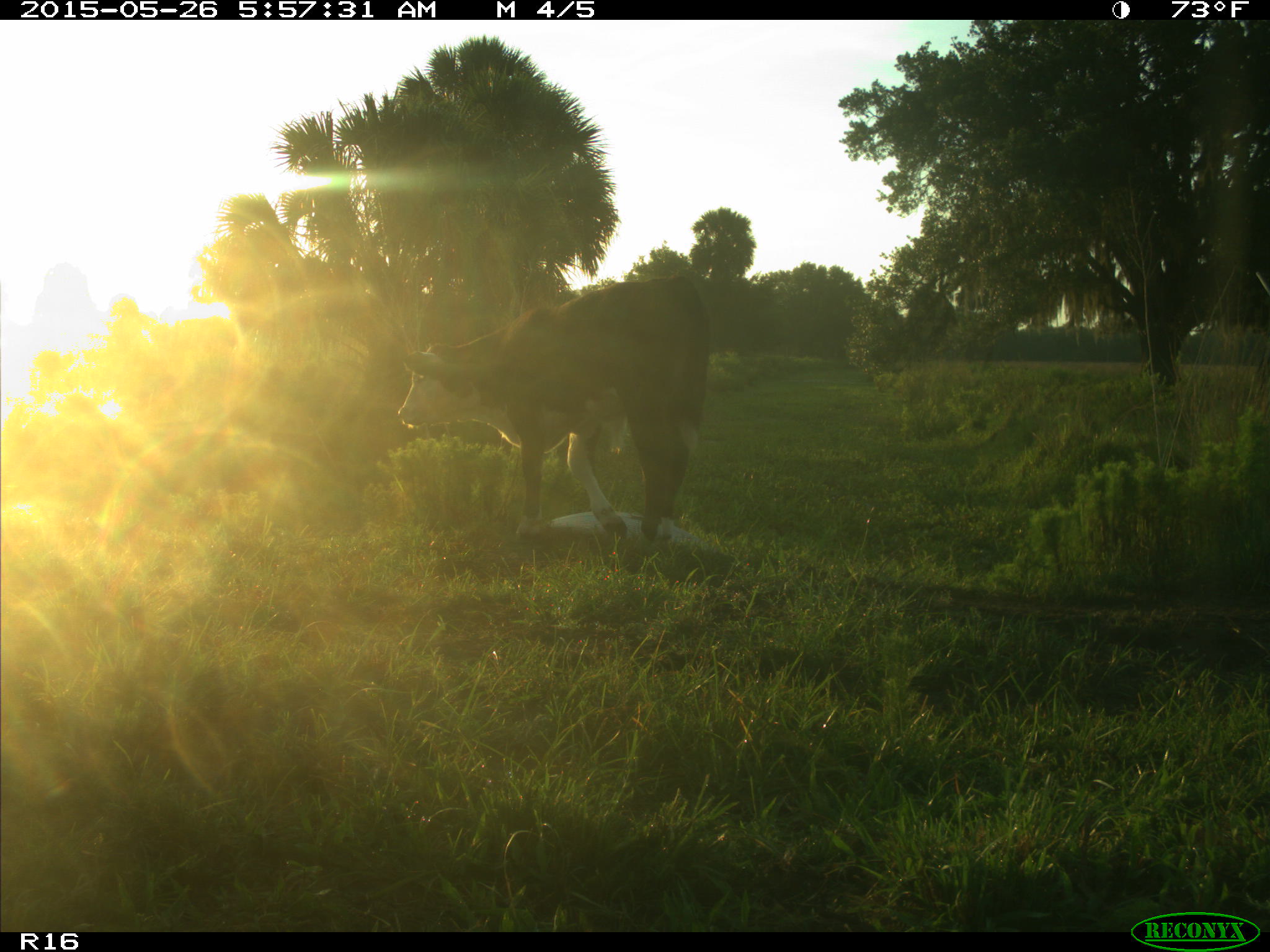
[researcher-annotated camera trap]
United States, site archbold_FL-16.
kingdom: Animalia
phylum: Chordata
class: Mammalia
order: Artiodactyla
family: Bovidae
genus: Bos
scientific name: Bos taurus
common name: domestic cow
Bos taurus (domestic cow).